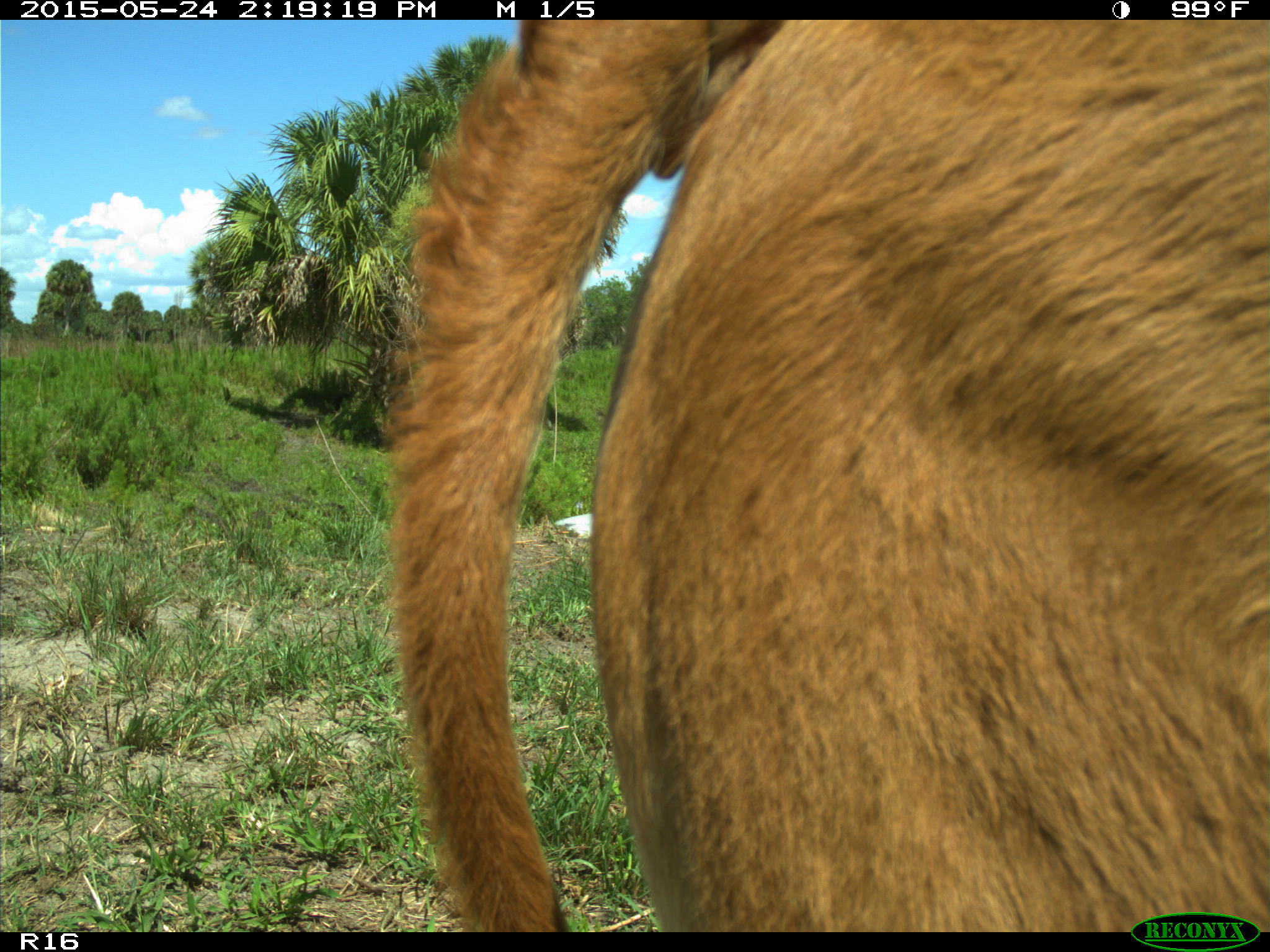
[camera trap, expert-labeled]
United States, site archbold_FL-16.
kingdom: Animalia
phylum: Chordata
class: Mammalia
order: Artiodactyla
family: Bovidae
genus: Bos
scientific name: Bos taurus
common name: domestic cow